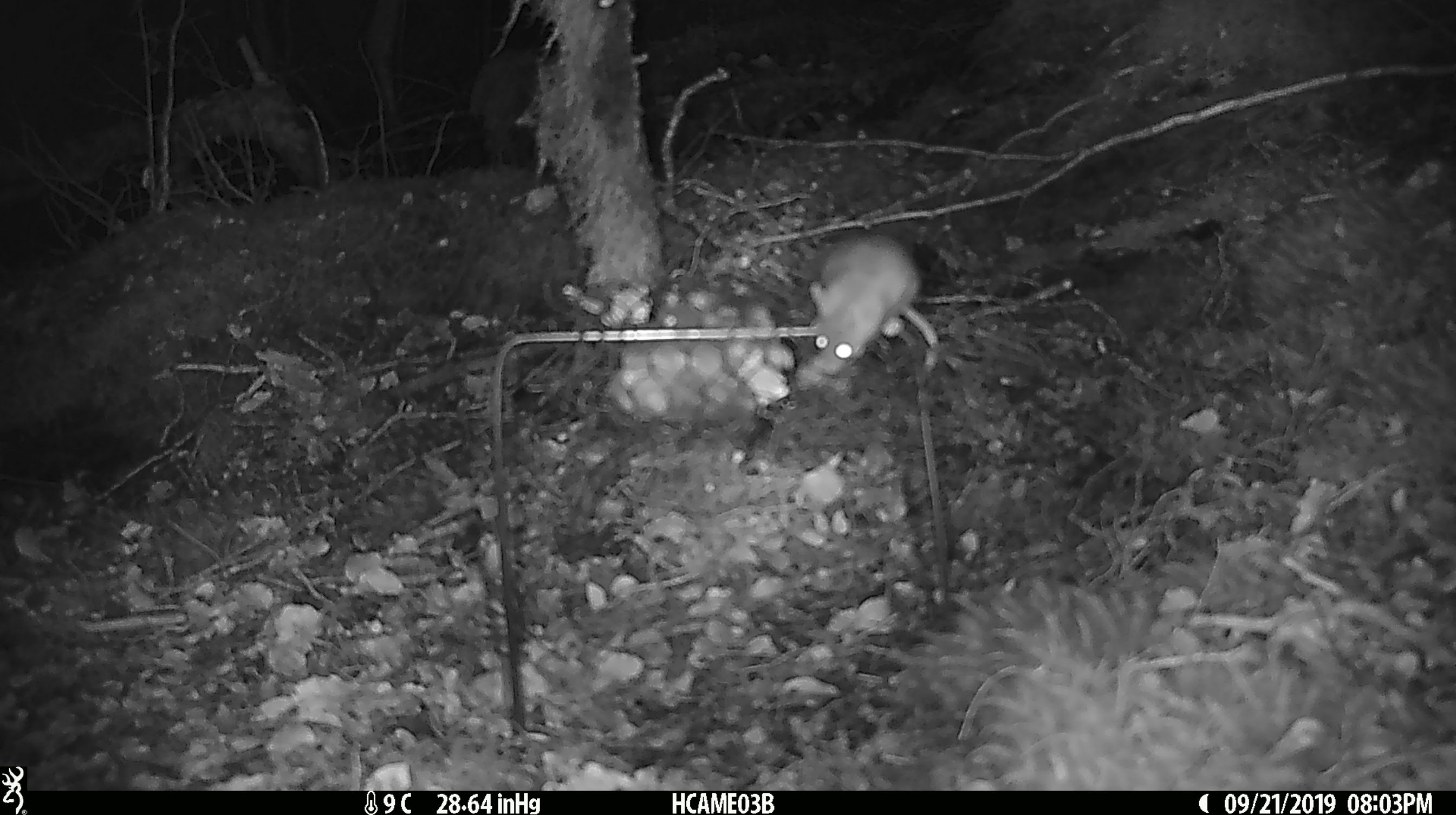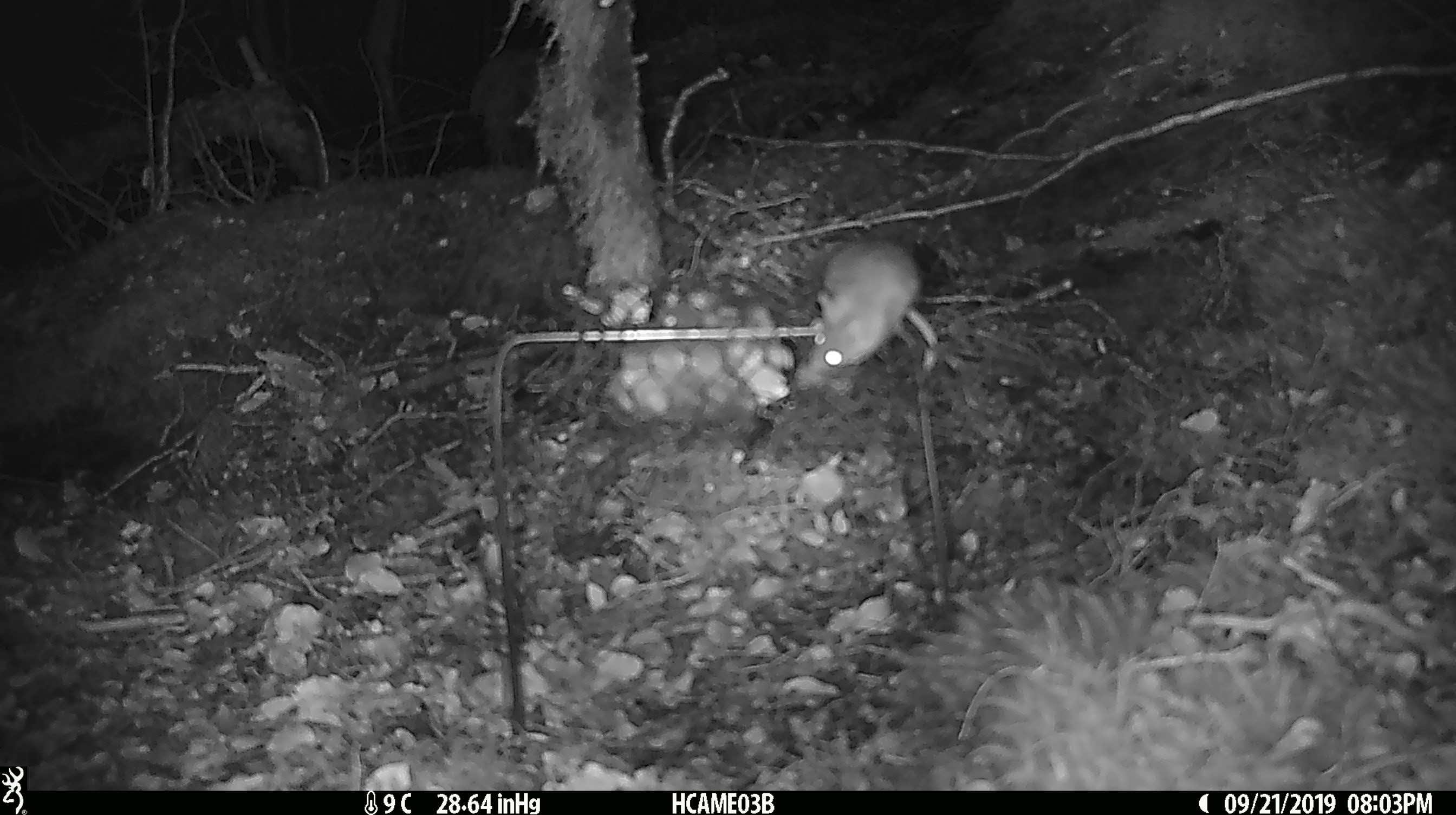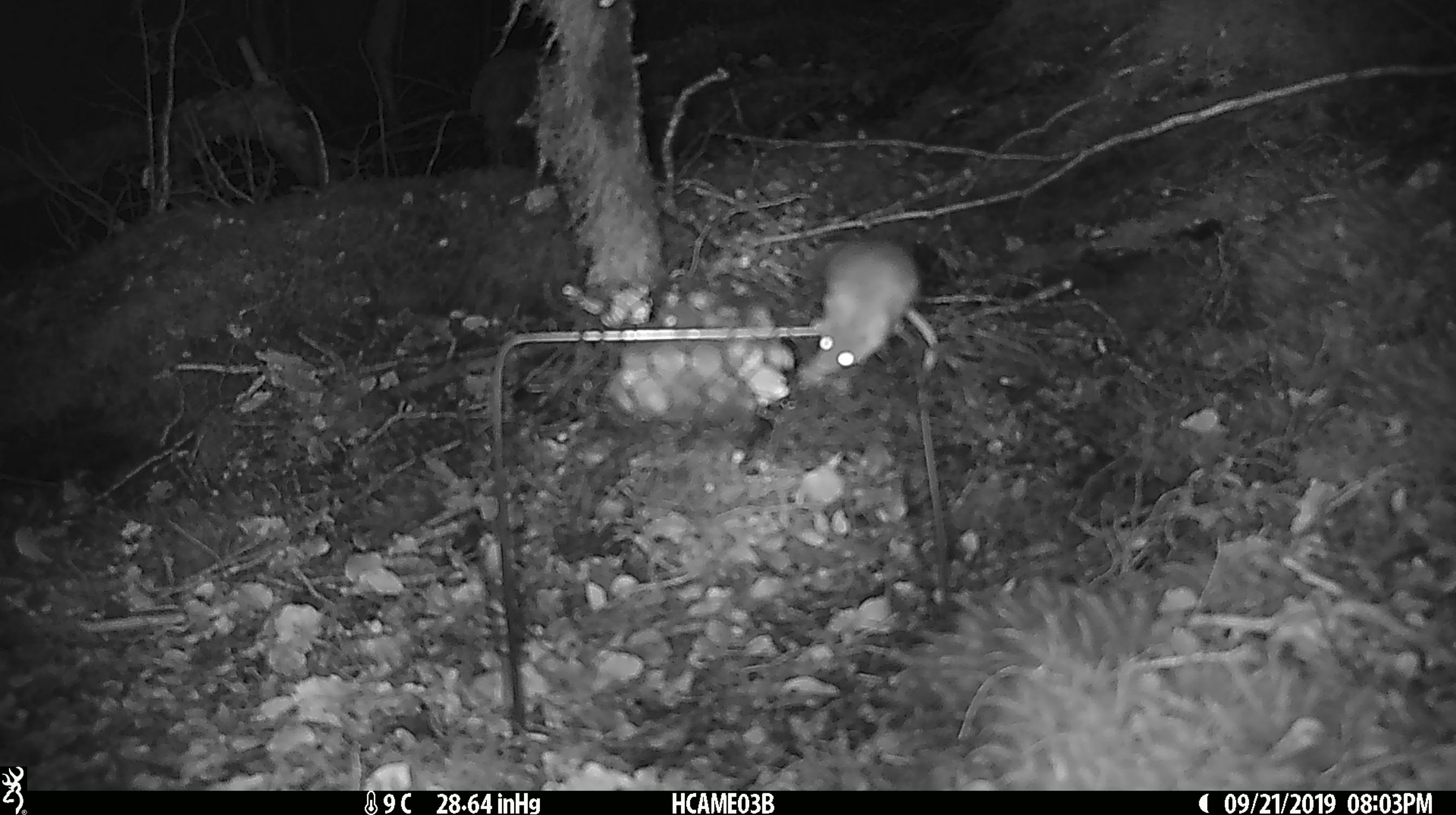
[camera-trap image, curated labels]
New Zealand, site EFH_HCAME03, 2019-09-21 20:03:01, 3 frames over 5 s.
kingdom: Animalia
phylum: Chordata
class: Mammalia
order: Rodentia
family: Muridae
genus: Mus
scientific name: Mus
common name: mouse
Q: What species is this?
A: Mouse (Mus).